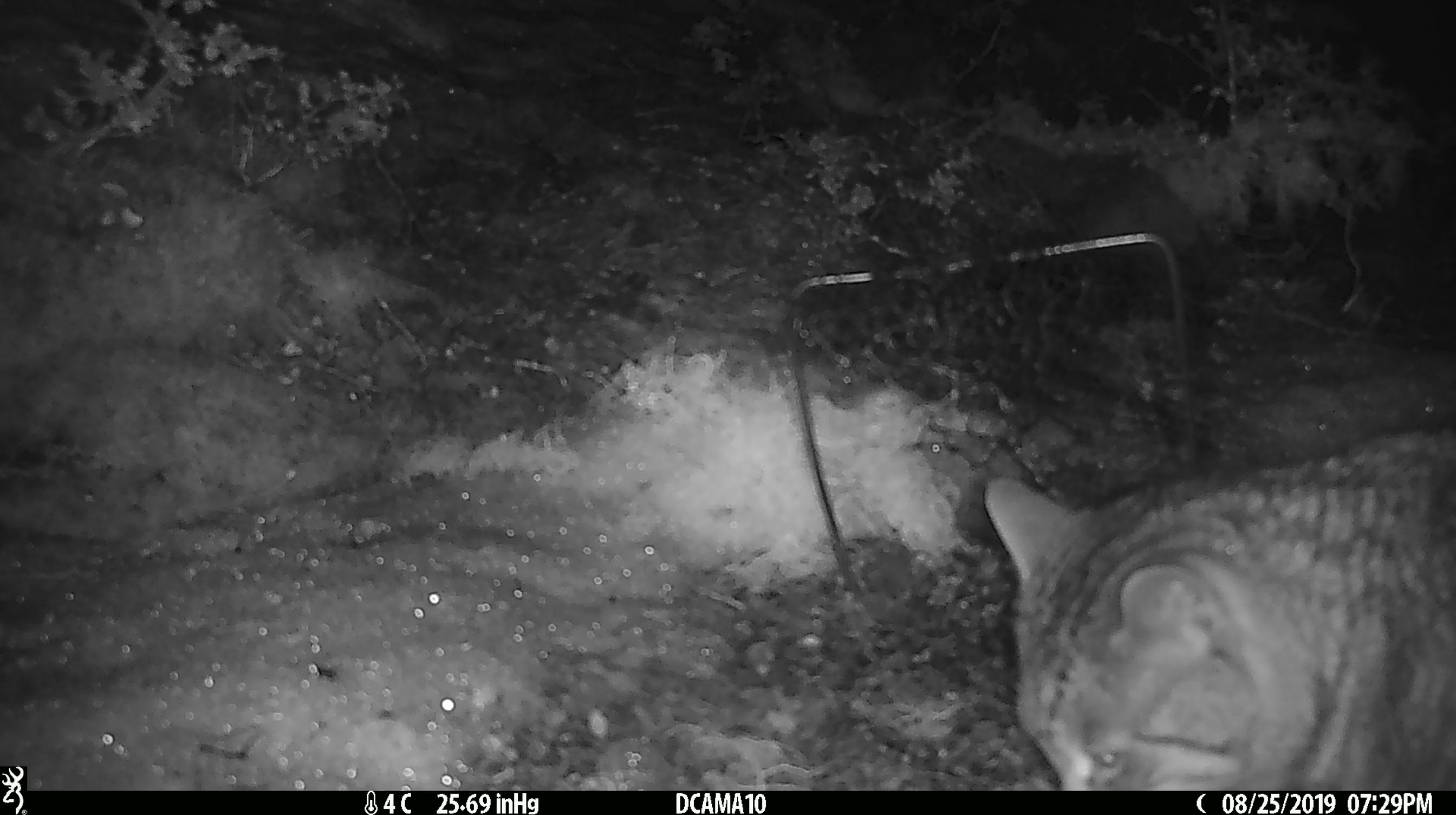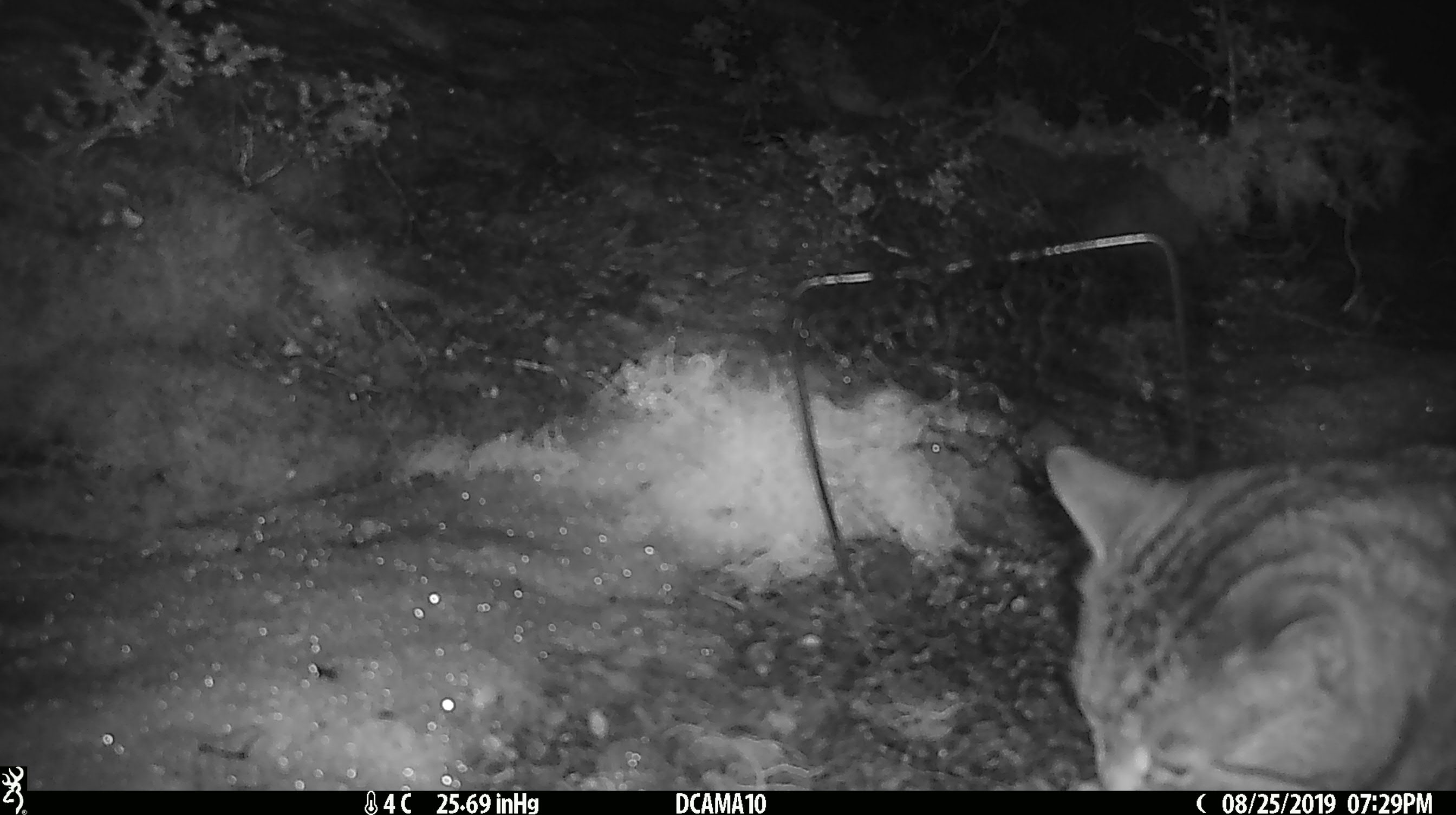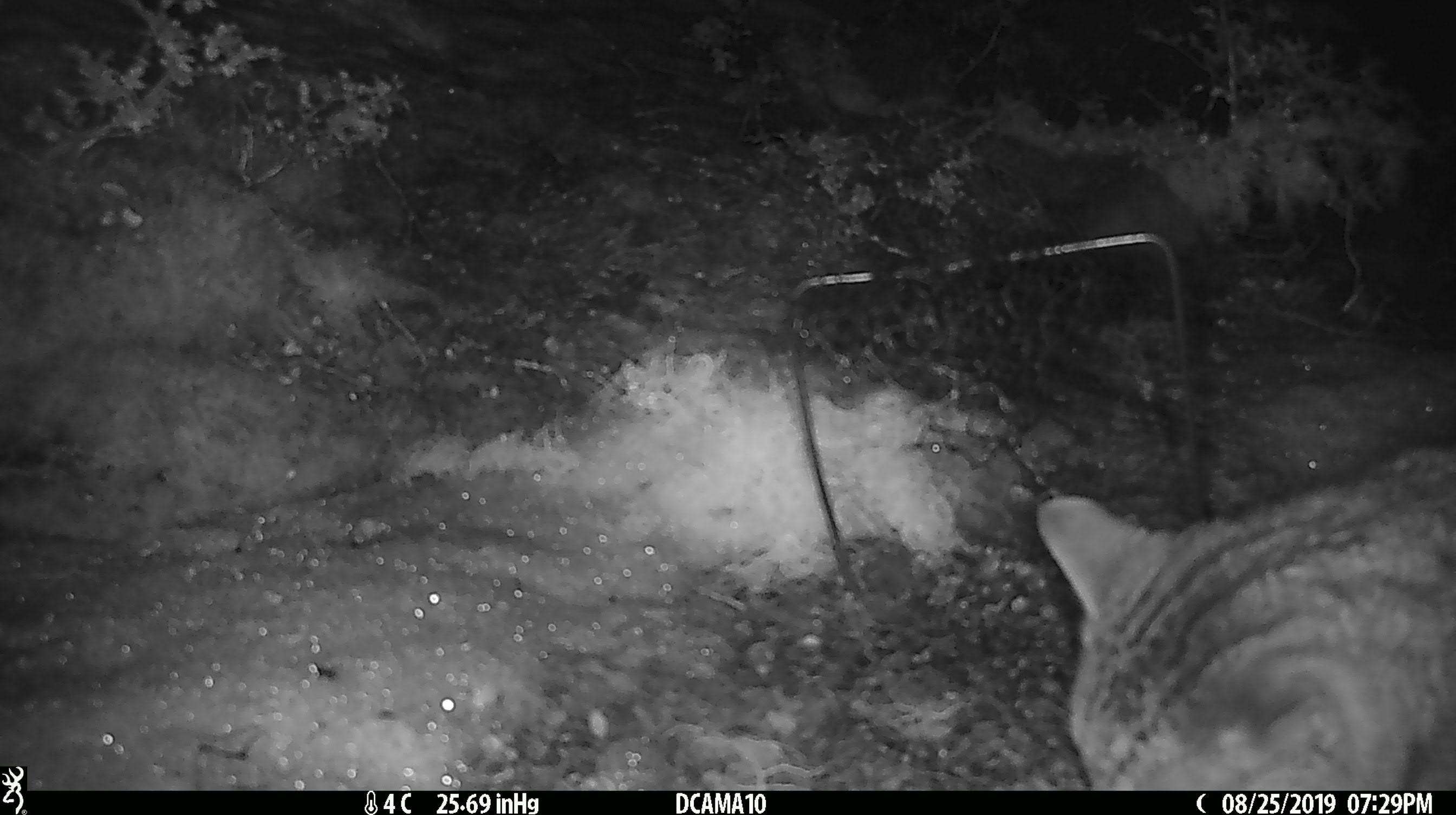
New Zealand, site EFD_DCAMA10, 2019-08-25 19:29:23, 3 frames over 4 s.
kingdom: Animalia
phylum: Chordata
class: Mammalia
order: Carnivora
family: Felidae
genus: Felis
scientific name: Felis catus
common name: domestic cat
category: cat